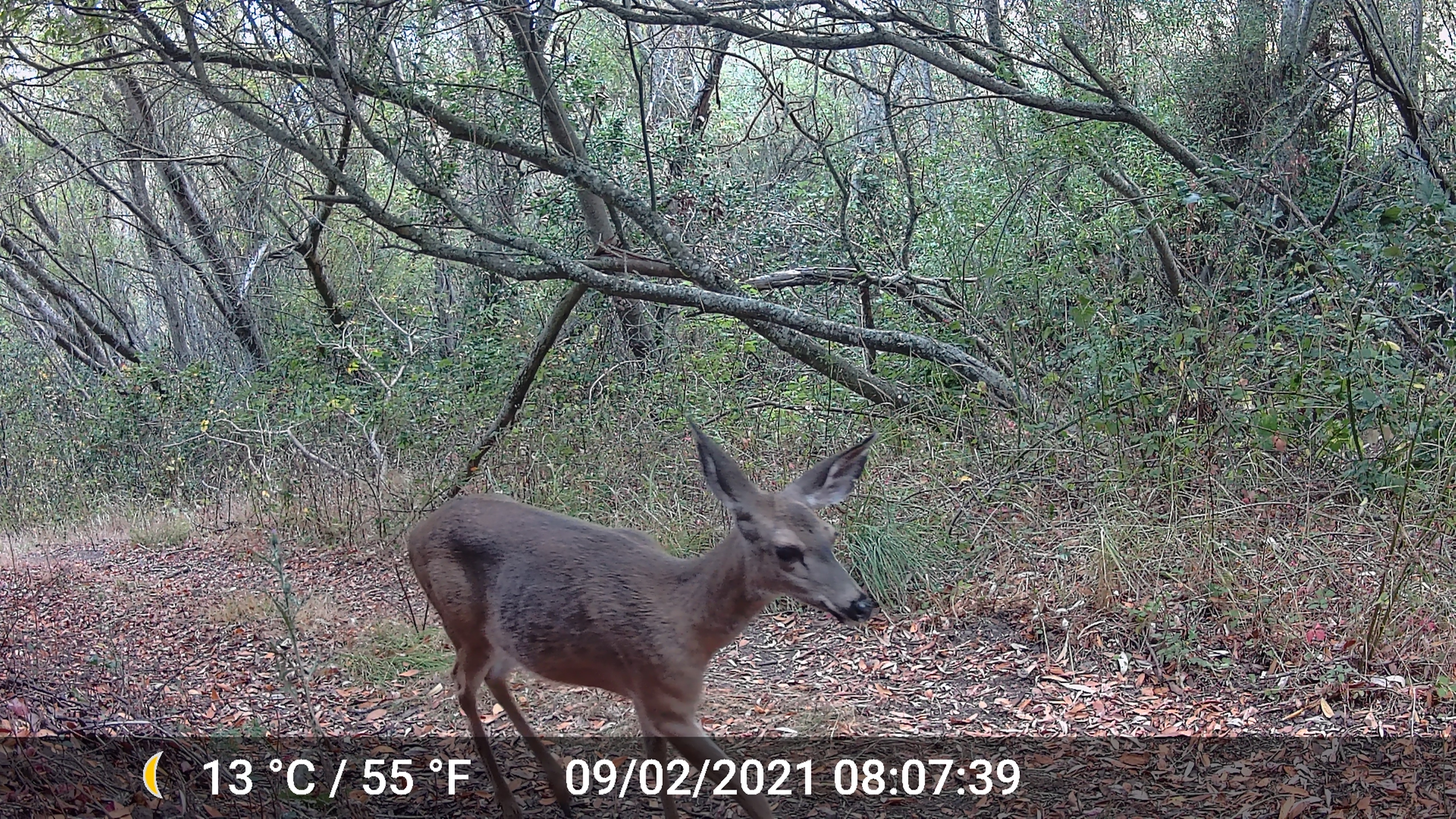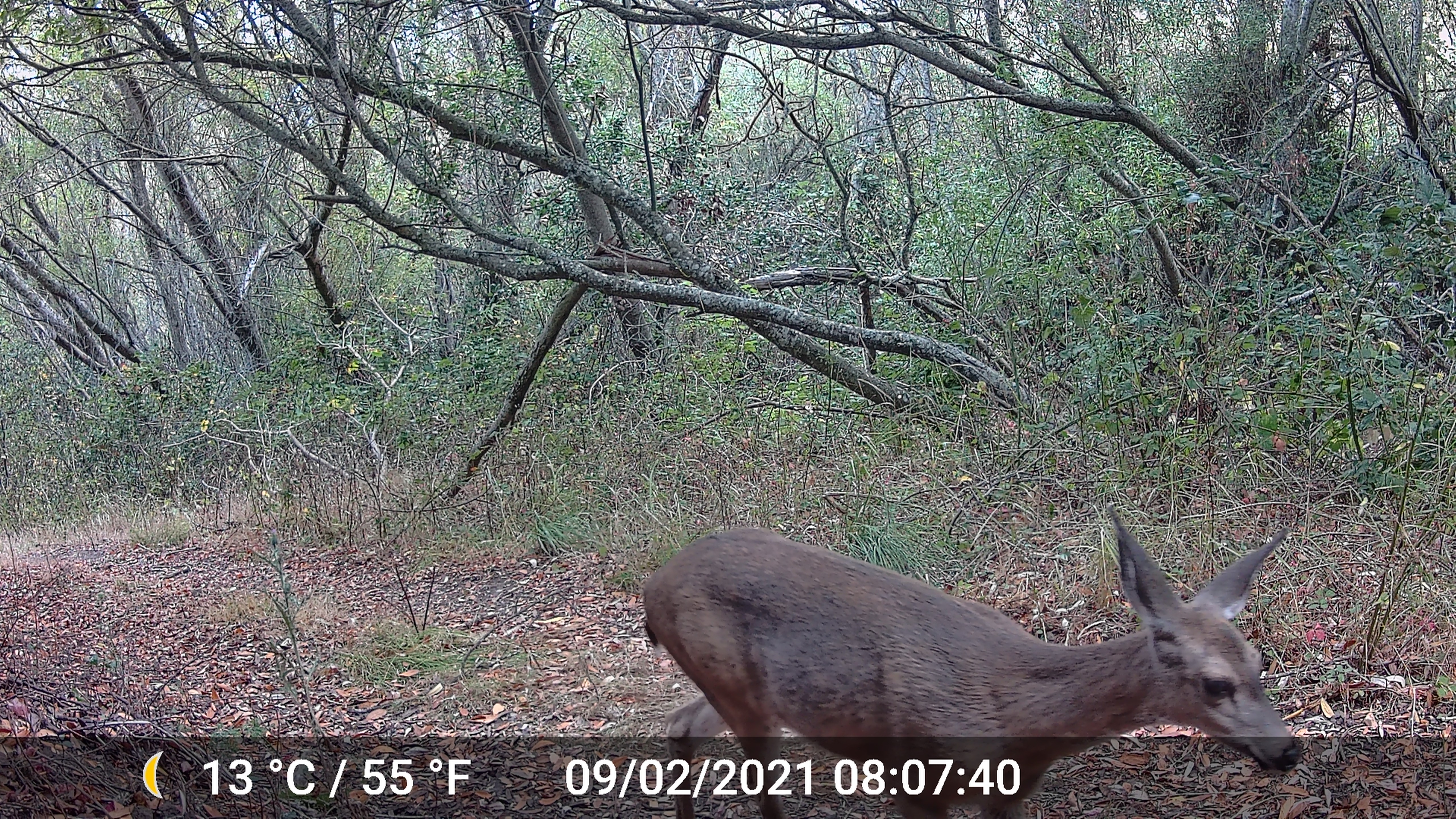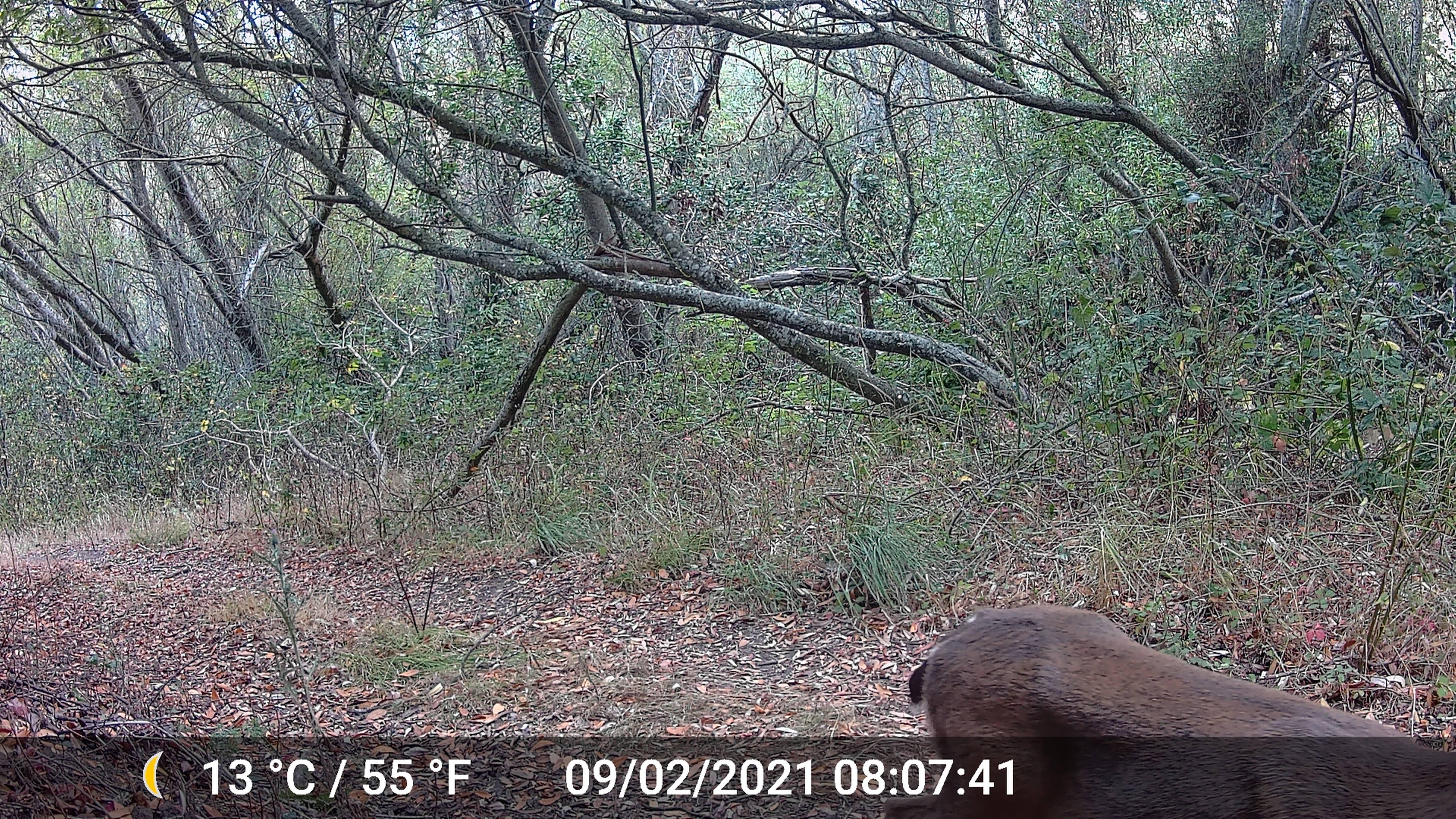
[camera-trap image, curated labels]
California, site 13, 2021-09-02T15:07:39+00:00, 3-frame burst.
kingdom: Animalia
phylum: Chordata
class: Mammalia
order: Artiodactyla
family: Cervidae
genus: Odocoileus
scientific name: Odocoileus hemionus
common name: mule deer